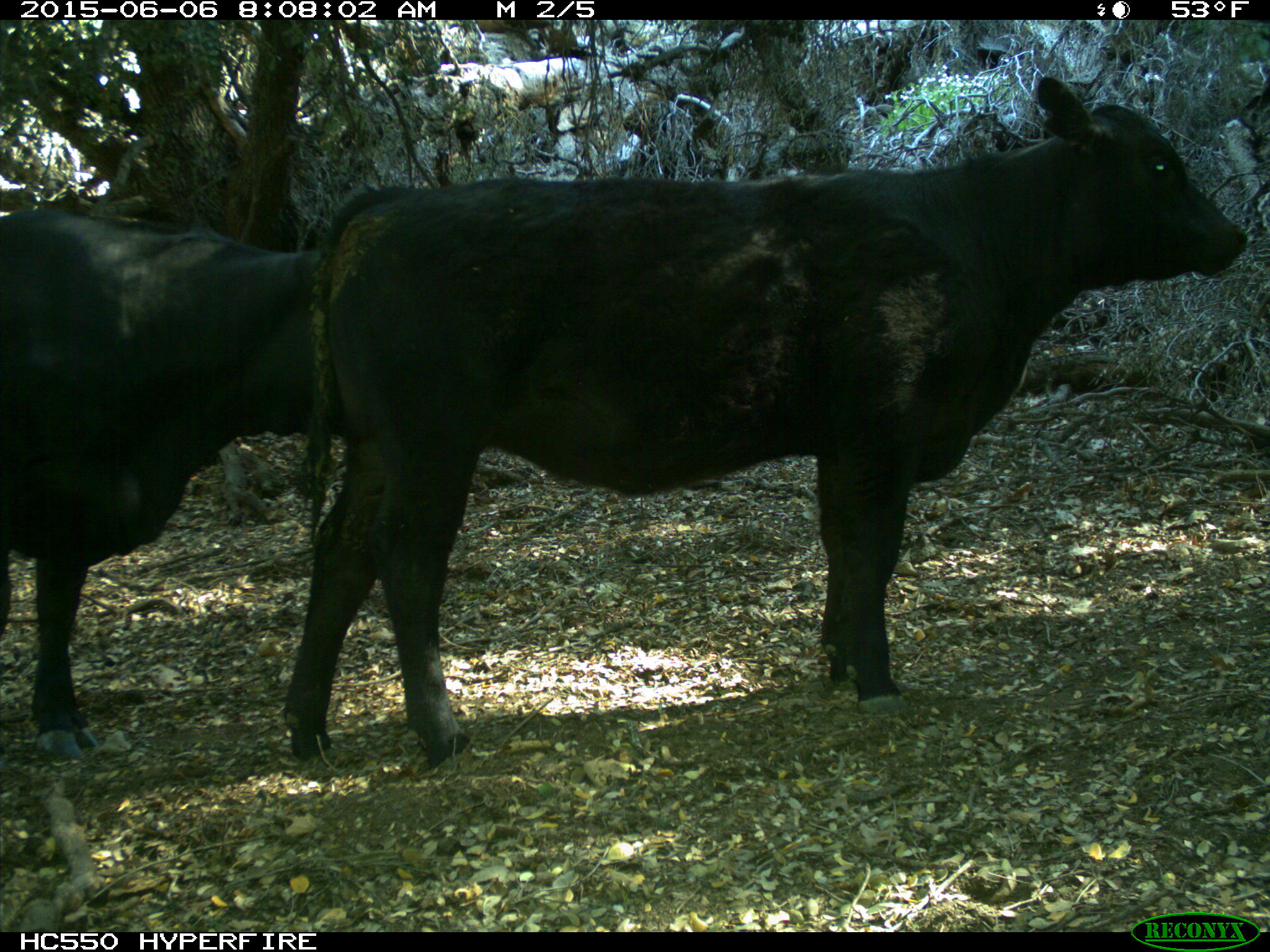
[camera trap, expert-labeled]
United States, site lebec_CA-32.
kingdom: Animalia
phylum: Chordata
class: Mammalia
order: Artiodactyla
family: Bovidae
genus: Bos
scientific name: Bos taurus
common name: domestic cow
Bos taurus (domestic cow).